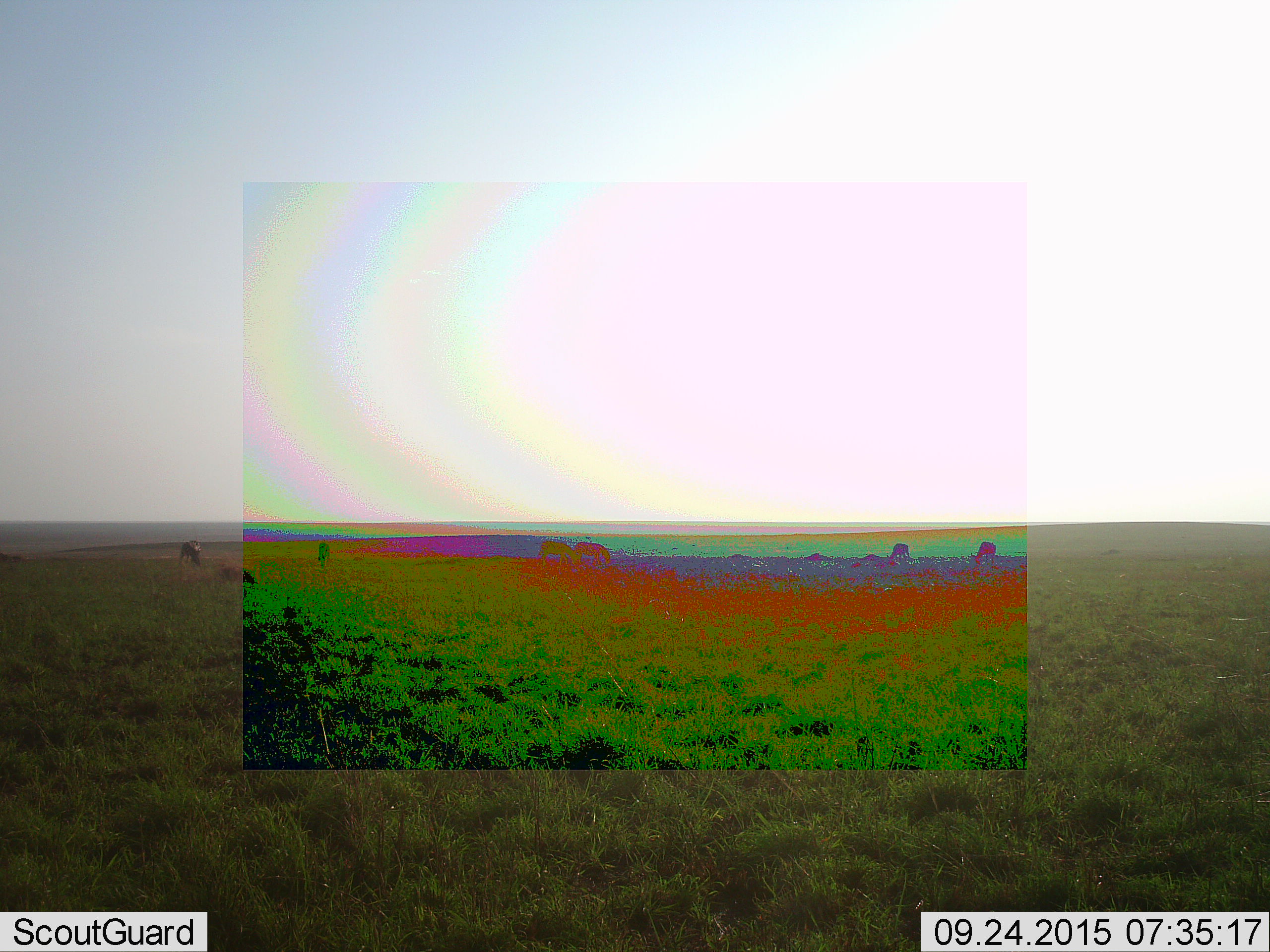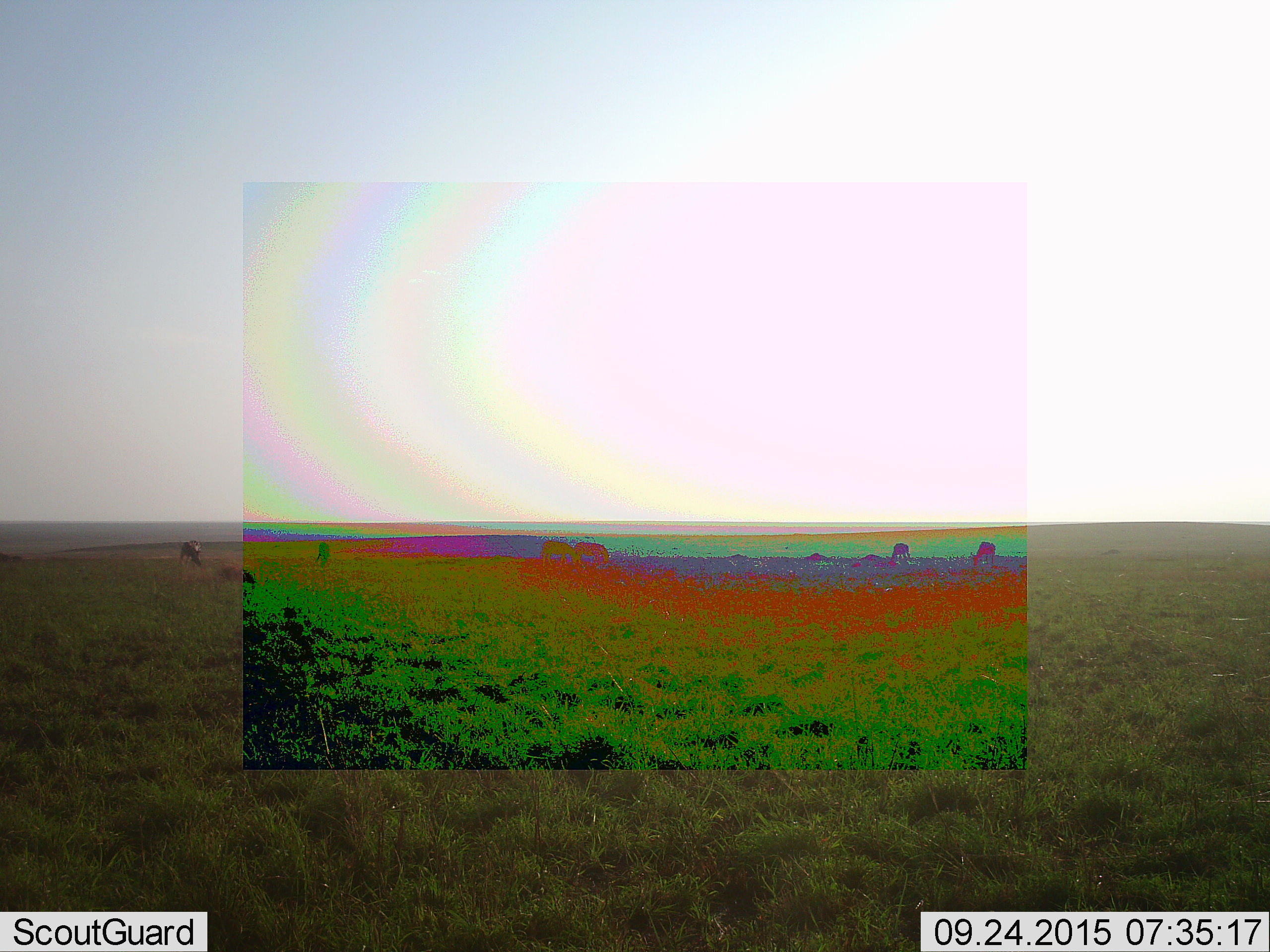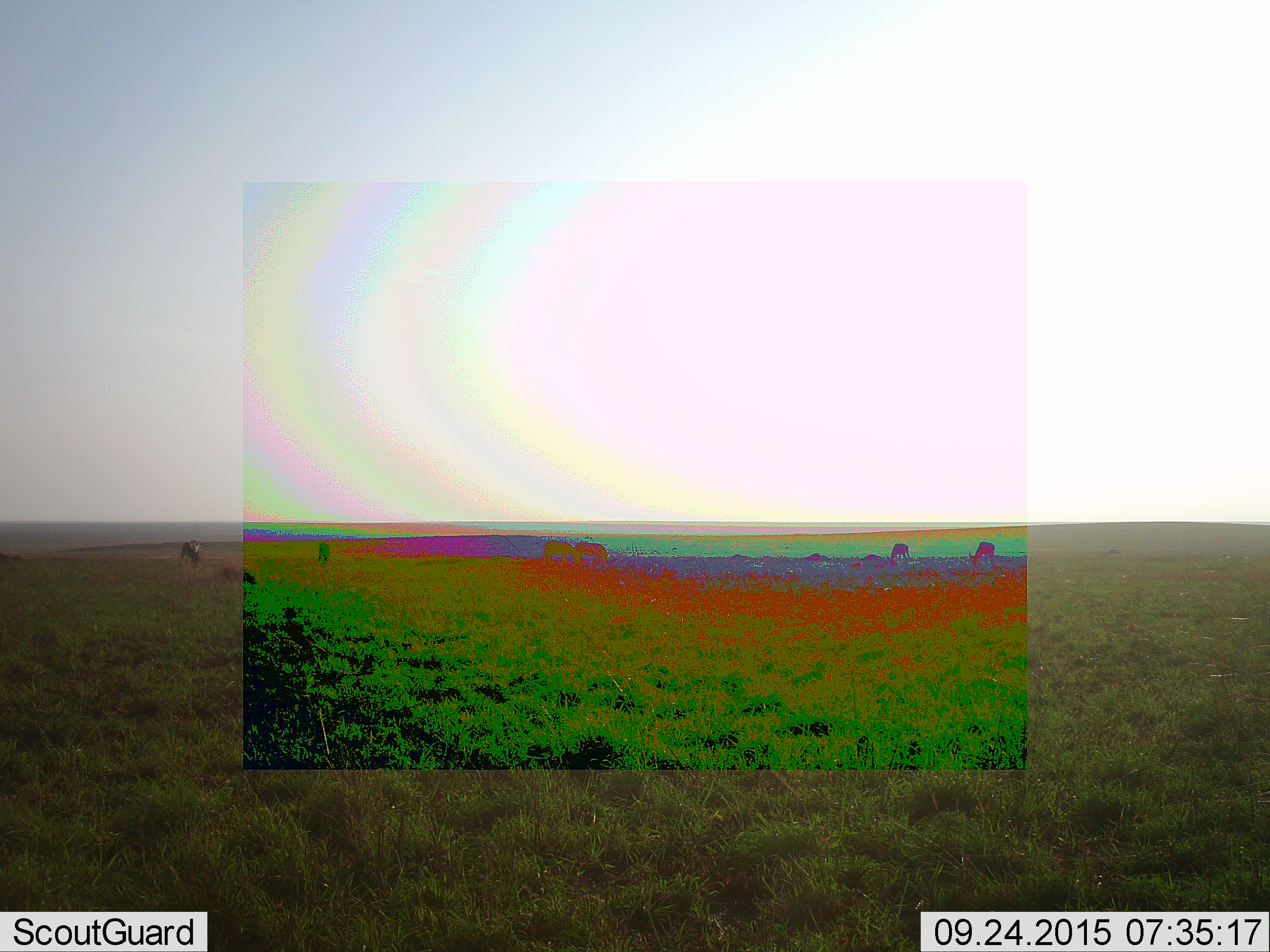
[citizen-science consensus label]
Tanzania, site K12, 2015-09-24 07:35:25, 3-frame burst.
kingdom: Animalia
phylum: Chordata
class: Mammalia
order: Artiodactyla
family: Bovidae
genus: Eudorcas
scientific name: Eudorcas thomsonii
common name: thomson's gazelle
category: gazellethomsons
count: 3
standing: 40%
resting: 0%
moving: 20%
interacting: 0%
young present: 0%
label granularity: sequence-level